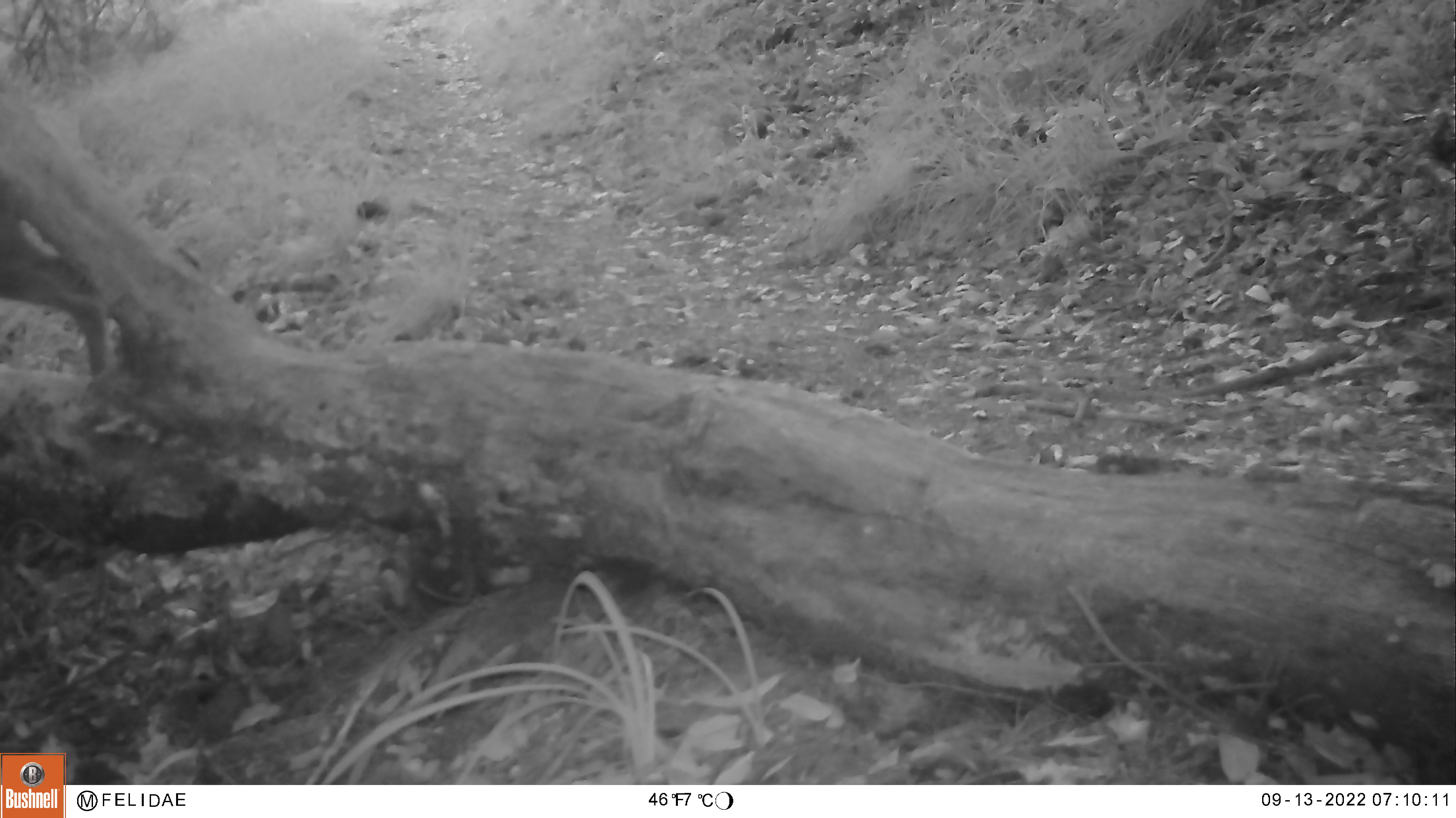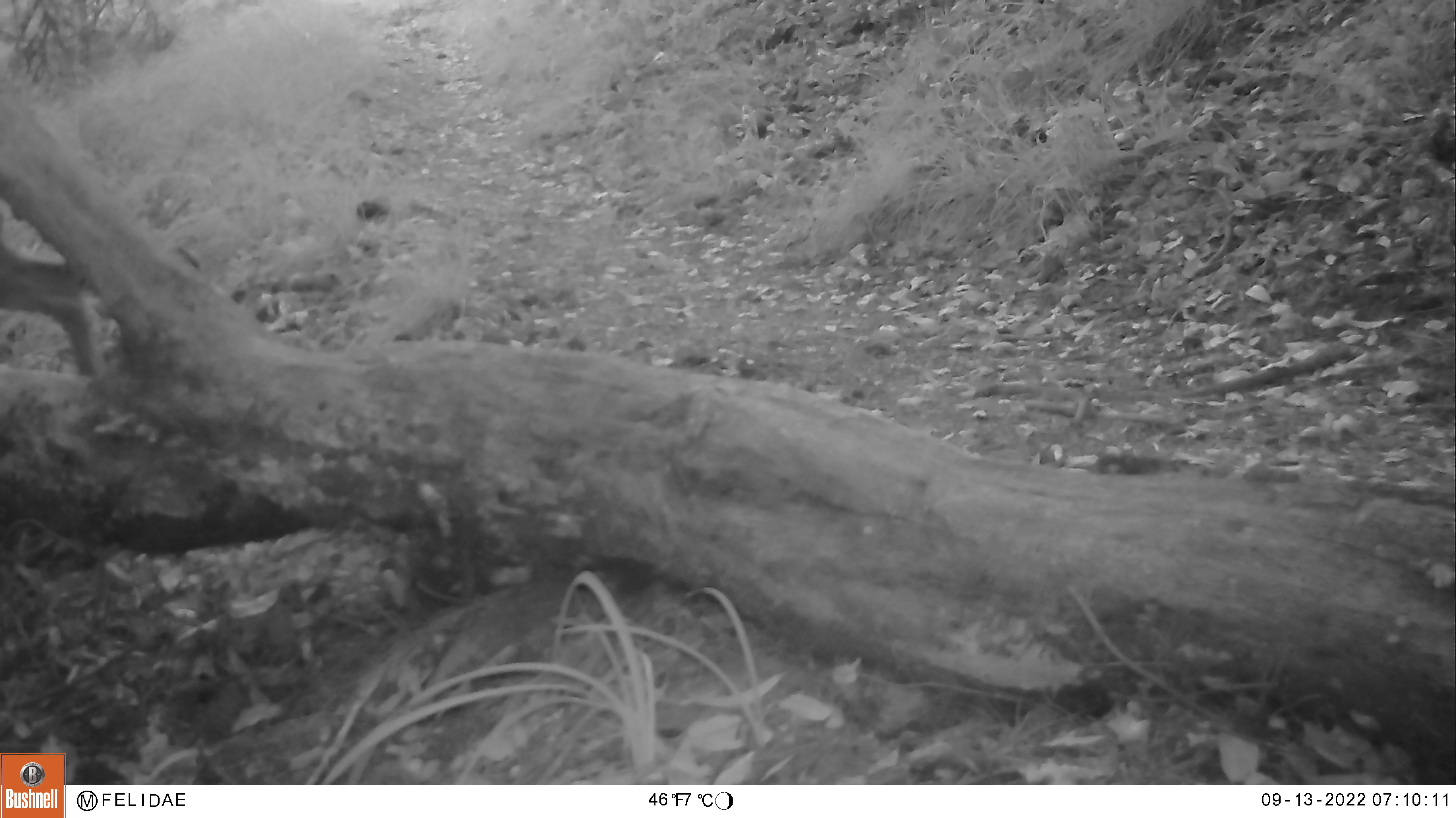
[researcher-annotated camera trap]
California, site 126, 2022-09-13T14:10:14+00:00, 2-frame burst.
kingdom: Animalia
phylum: Chordata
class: Mammalia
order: Artiodactyla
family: Cervidae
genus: Odocoileus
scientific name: Odocoileus hemionus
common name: mule deer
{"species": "mule deer (Odocoileus hemionus)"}